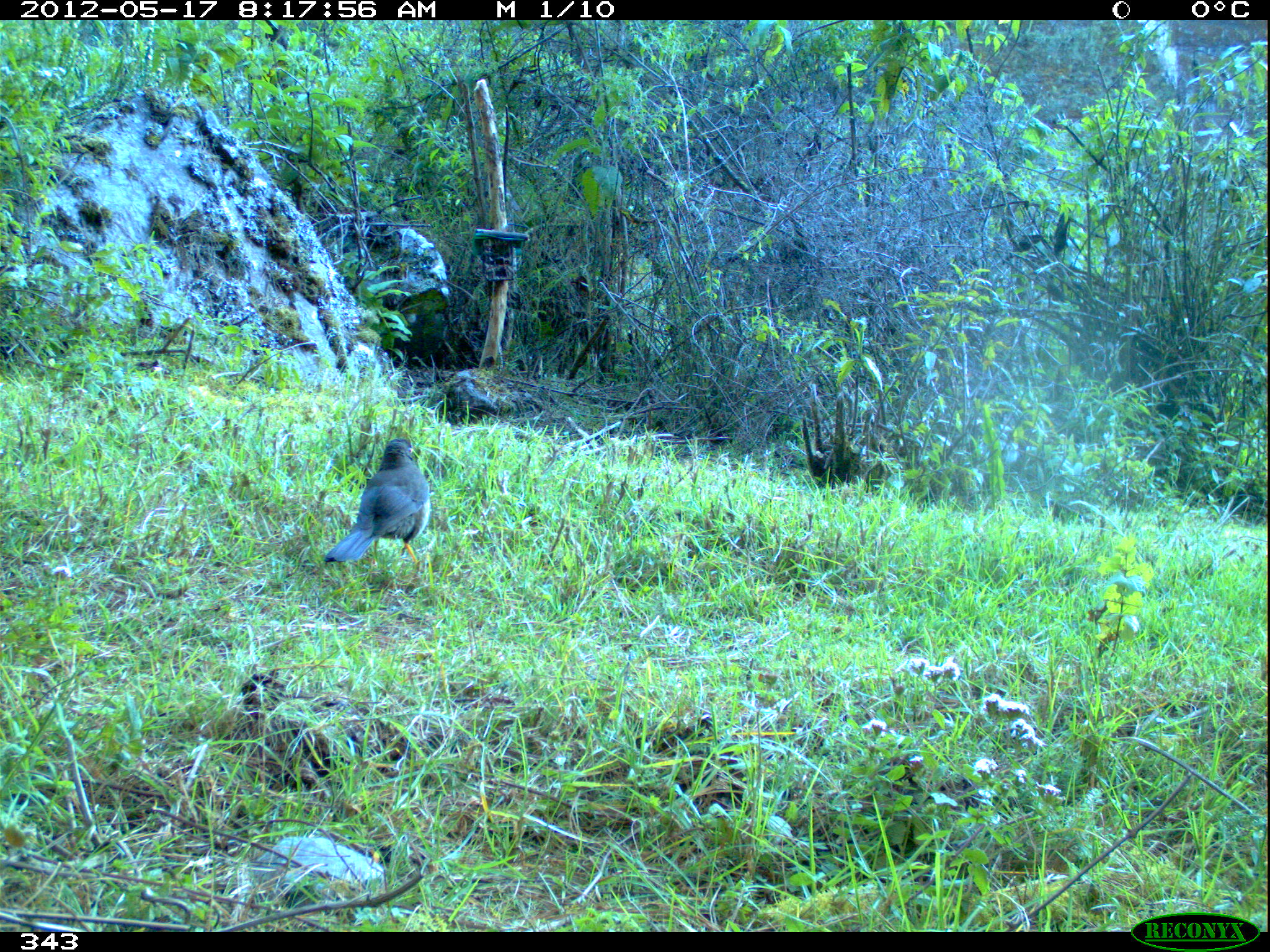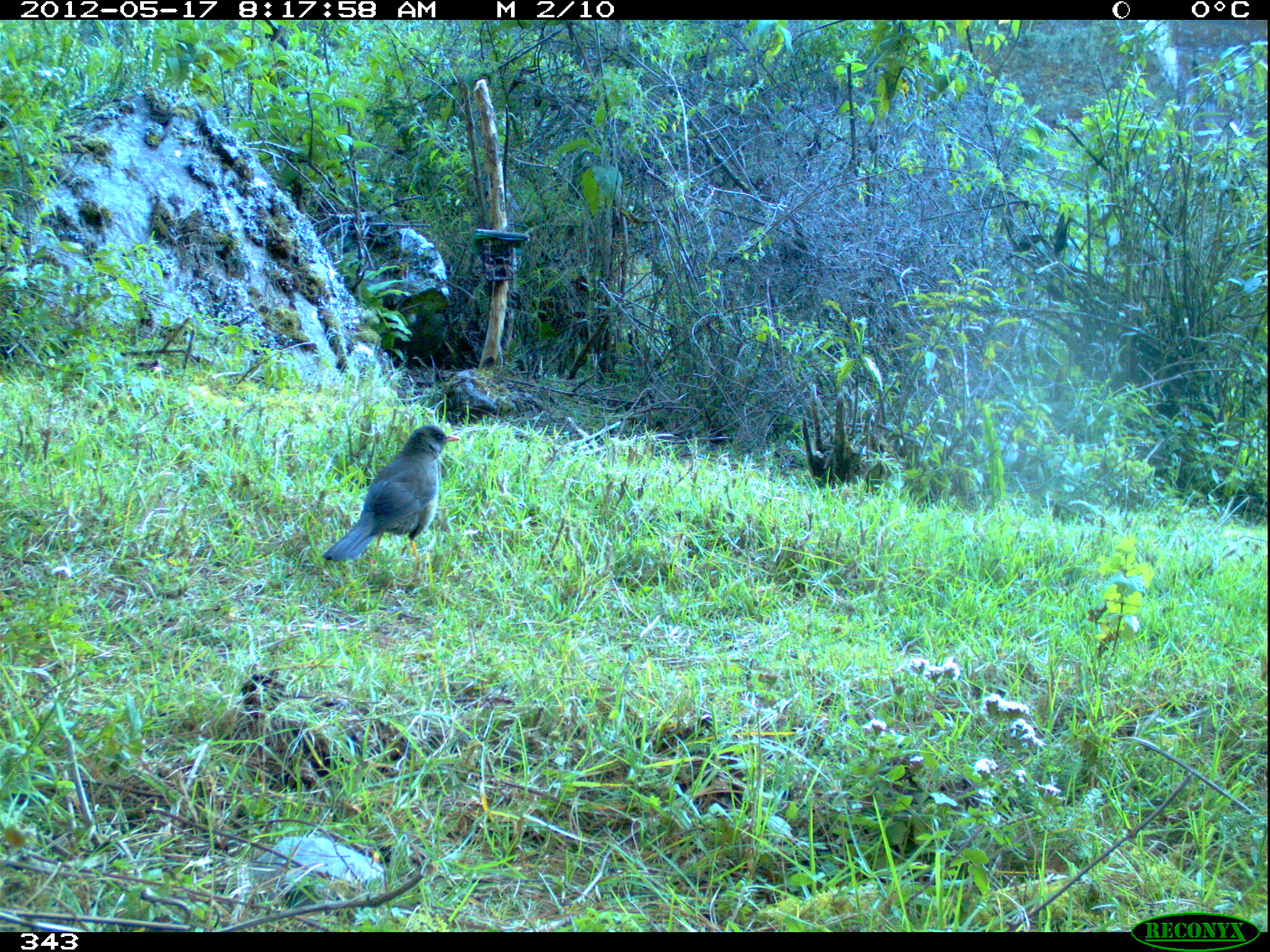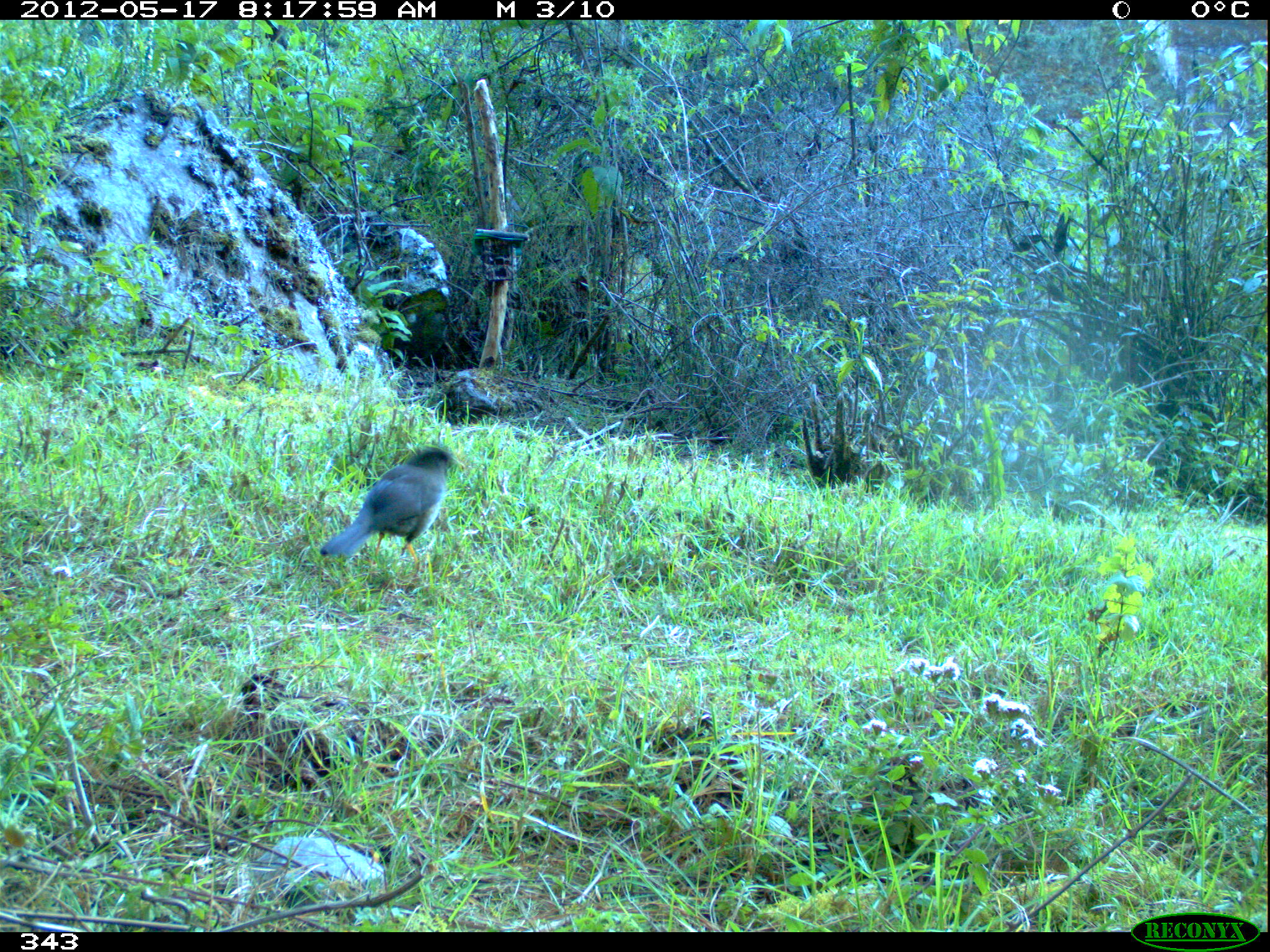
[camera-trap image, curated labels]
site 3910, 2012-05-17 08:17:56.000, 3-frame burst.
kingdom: Animalia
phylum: Chordata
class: Aves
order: Passeriformes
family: Turdidae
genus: Turdus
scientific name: Turdus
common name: true thrushes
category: turdus sp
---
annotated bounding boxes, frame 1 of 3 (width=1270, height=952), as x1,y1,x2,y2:
turdus sp: 322,436,431,563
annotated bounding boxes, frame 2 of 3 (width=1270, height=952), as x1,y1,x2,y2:
turdus sp: 321,423,461,563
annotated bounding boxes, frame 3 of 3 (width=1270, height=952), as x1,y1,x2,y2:
turdus sp: 318,444,463,562